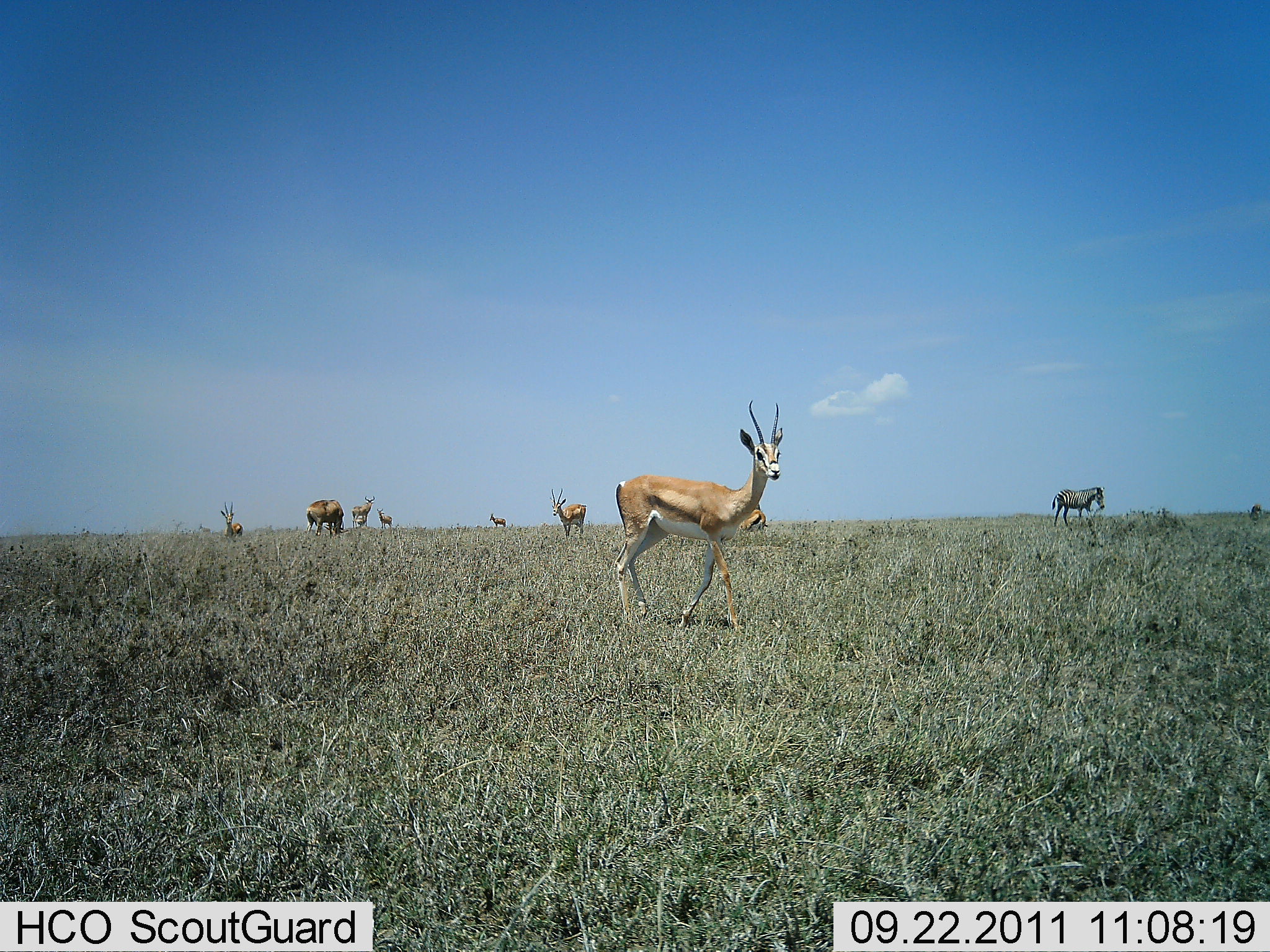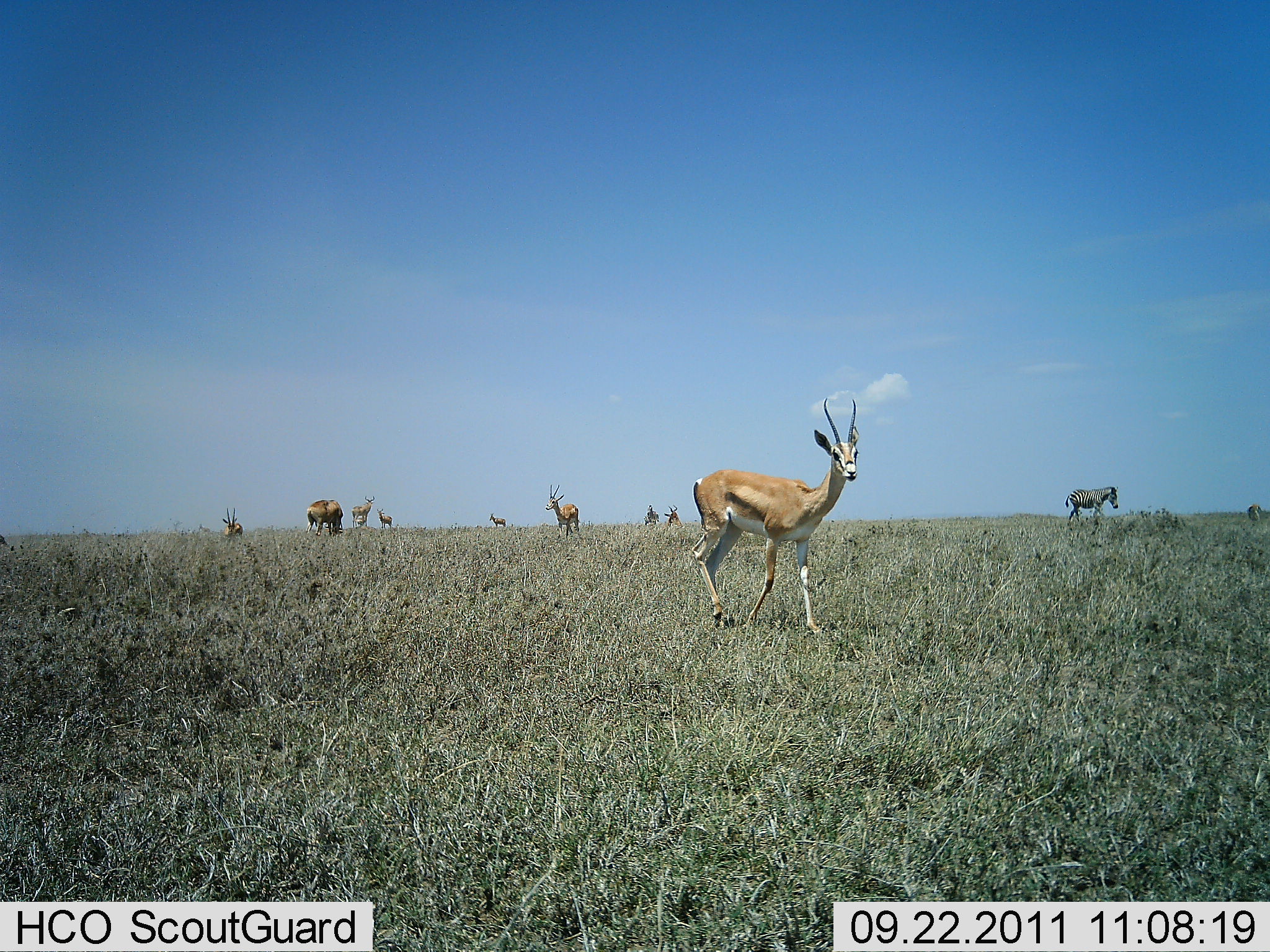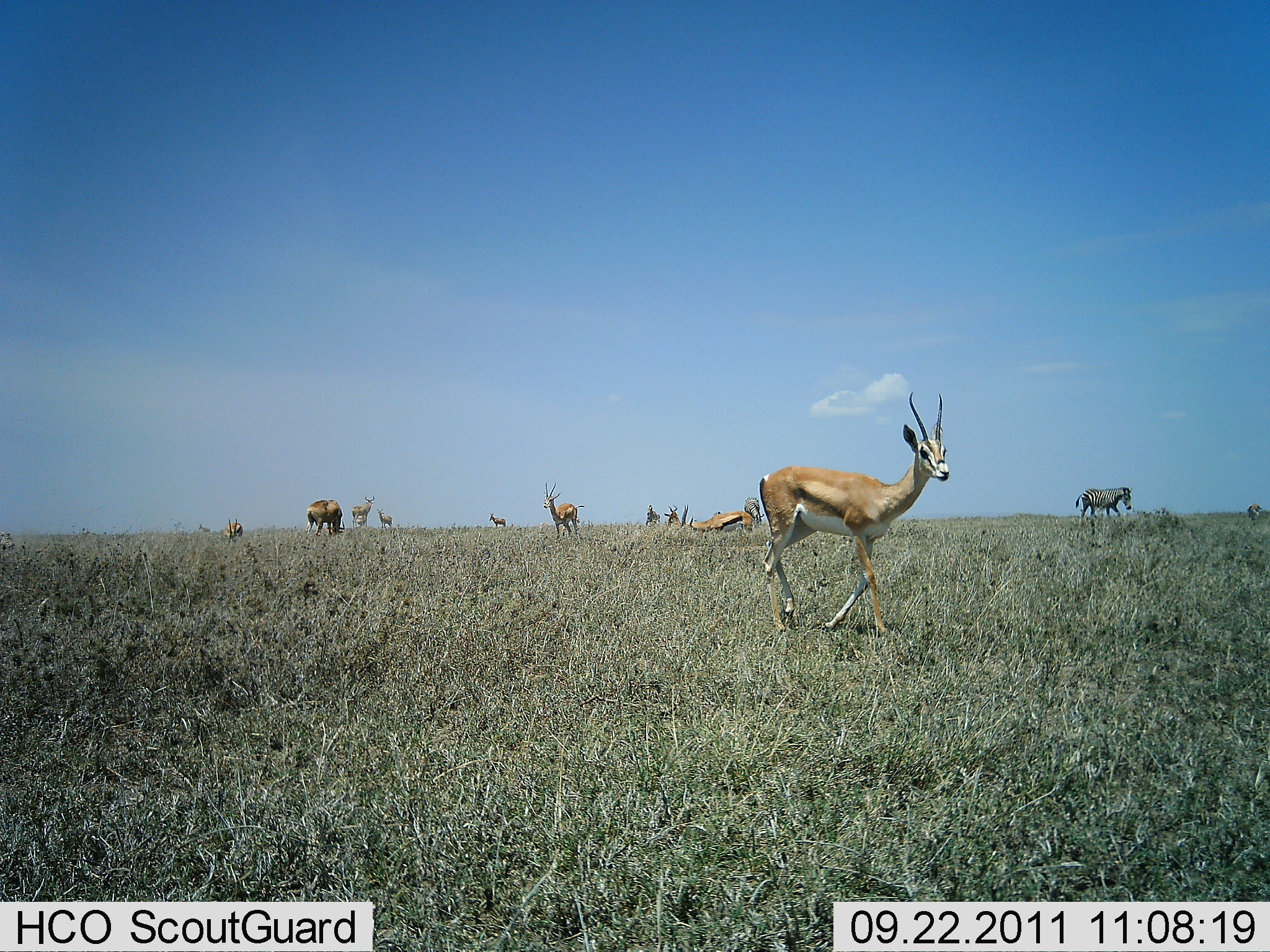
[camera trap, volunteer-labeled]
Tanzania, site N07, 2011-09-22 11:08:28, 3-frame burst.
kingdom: Animalia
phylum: Chordata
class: Mammalia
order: Artiodactyla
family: Bovidae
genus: Nanger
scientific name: Nanger granti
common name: grant's gazelle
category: gazellegrants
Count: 7.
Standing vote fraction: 56%.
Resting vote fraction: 0%.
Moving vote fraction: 44%.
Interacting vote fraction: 6%.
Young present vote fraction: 0%.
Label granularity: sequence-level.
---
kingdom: Animalia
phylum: Chordata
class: Mammalia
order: Perissodactyla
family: Equidae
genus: Equus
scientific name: Equus quagga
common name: plains zebra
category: zebra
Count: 1.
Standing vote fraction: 32%.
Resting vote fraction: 0%.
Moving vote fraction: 68%.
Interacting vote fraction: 5%.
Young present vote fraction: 0%.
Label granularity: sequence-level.